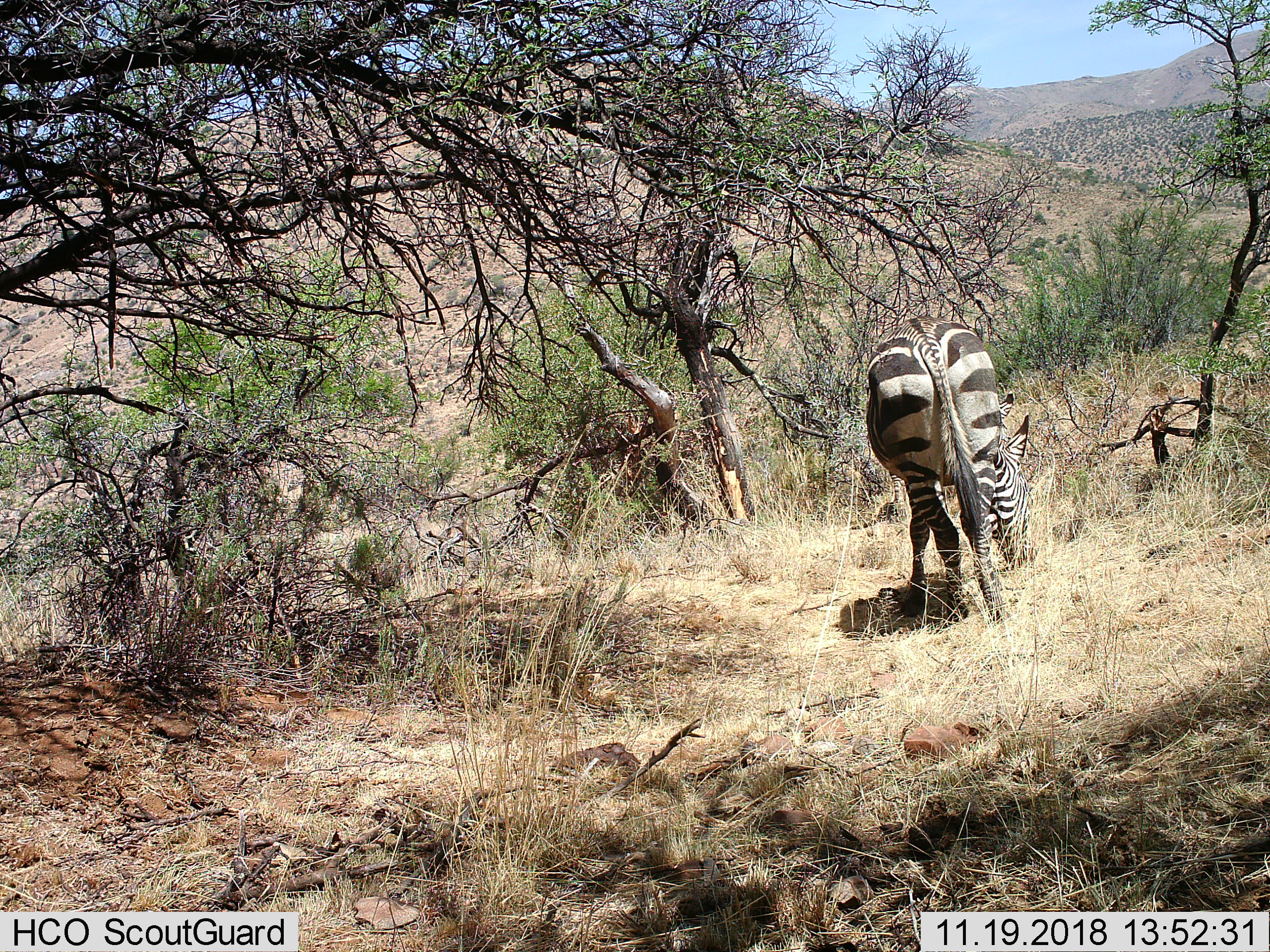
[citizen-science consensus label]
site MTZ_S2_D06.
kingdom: Animalia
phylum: Chordata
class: Mammalia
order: Perissodactyla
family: Equidae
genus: Equus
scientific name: Equus zebra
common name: mountain zebra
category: zebramountain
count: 1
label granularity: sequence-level